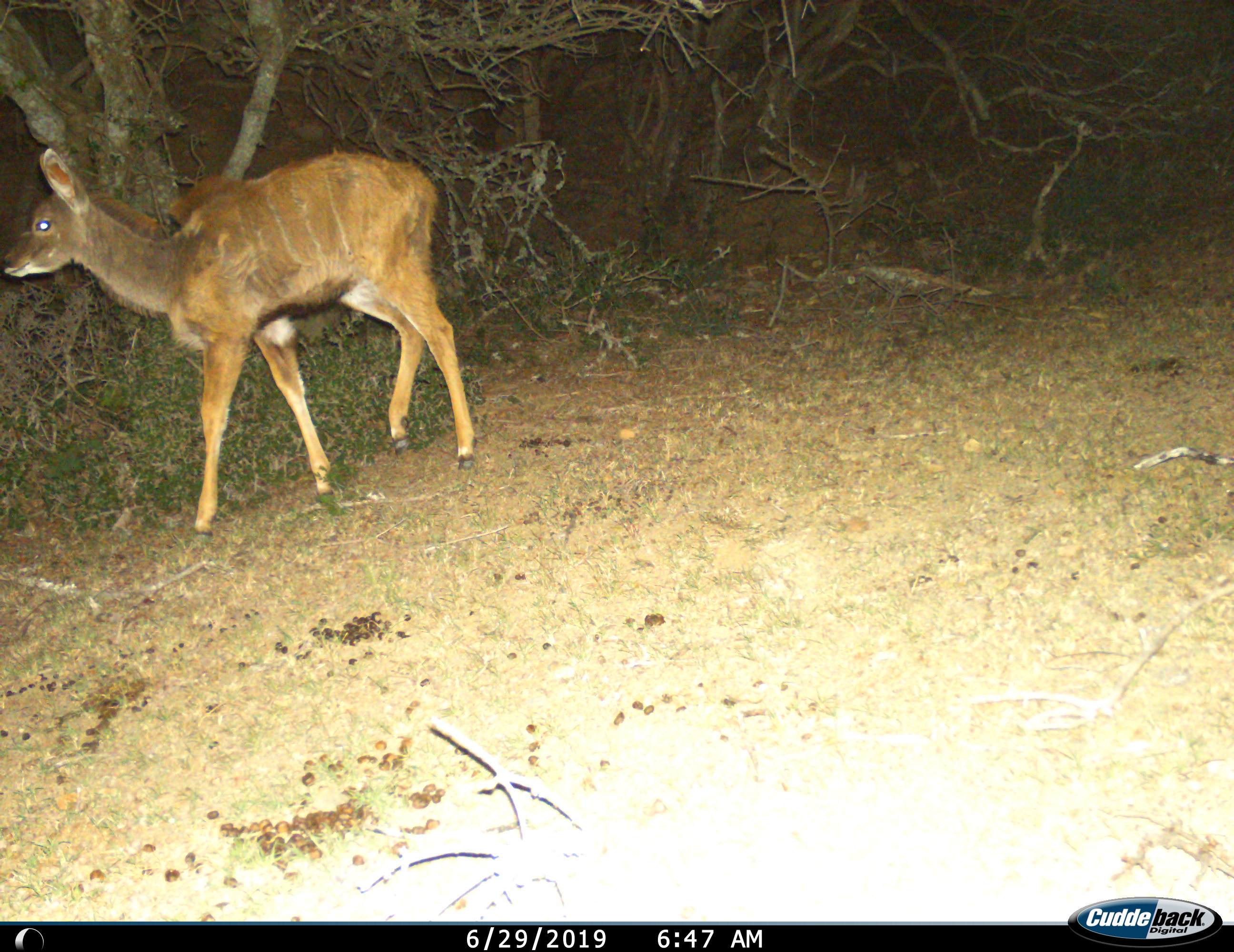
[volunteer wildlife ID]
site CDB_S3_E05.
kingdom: Animalia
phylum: Chordata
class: Mammalia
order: Artiodactyla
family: Bovidae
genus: Tragelaphus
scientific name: Tragelaphus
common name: kudu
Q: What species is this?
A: Kudu (Tragelaphus).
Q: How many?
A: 1.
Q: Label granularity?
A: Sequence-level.